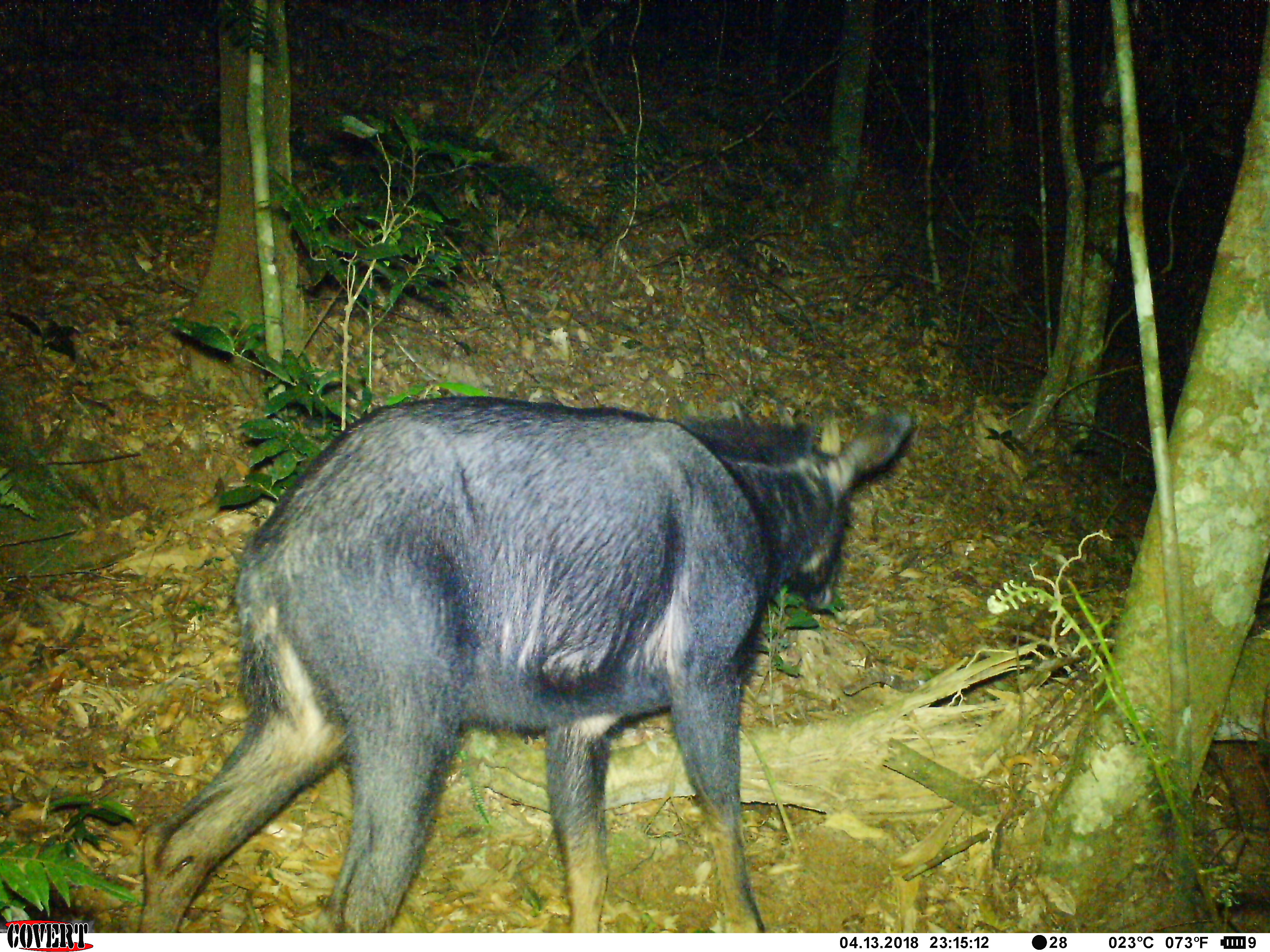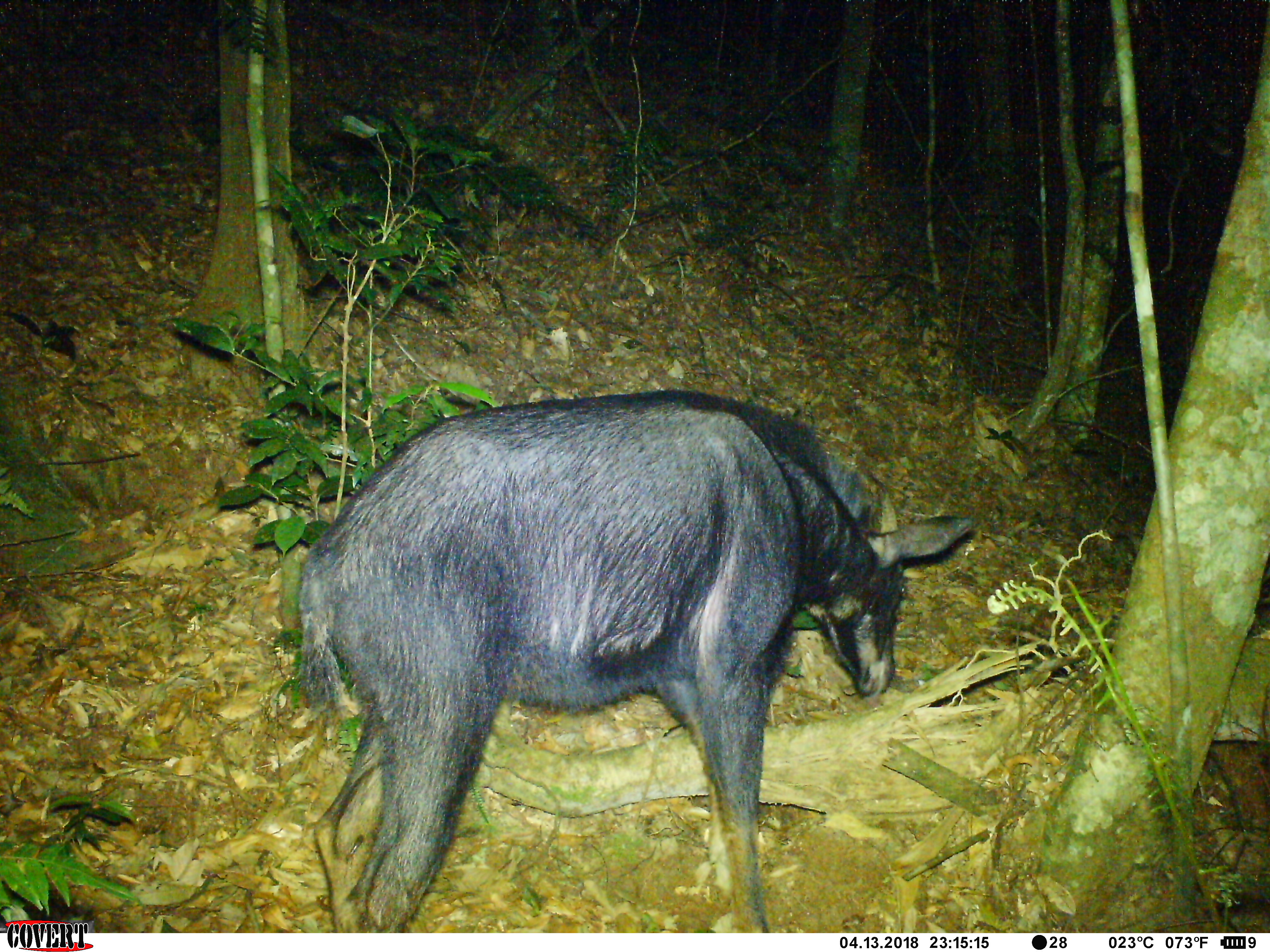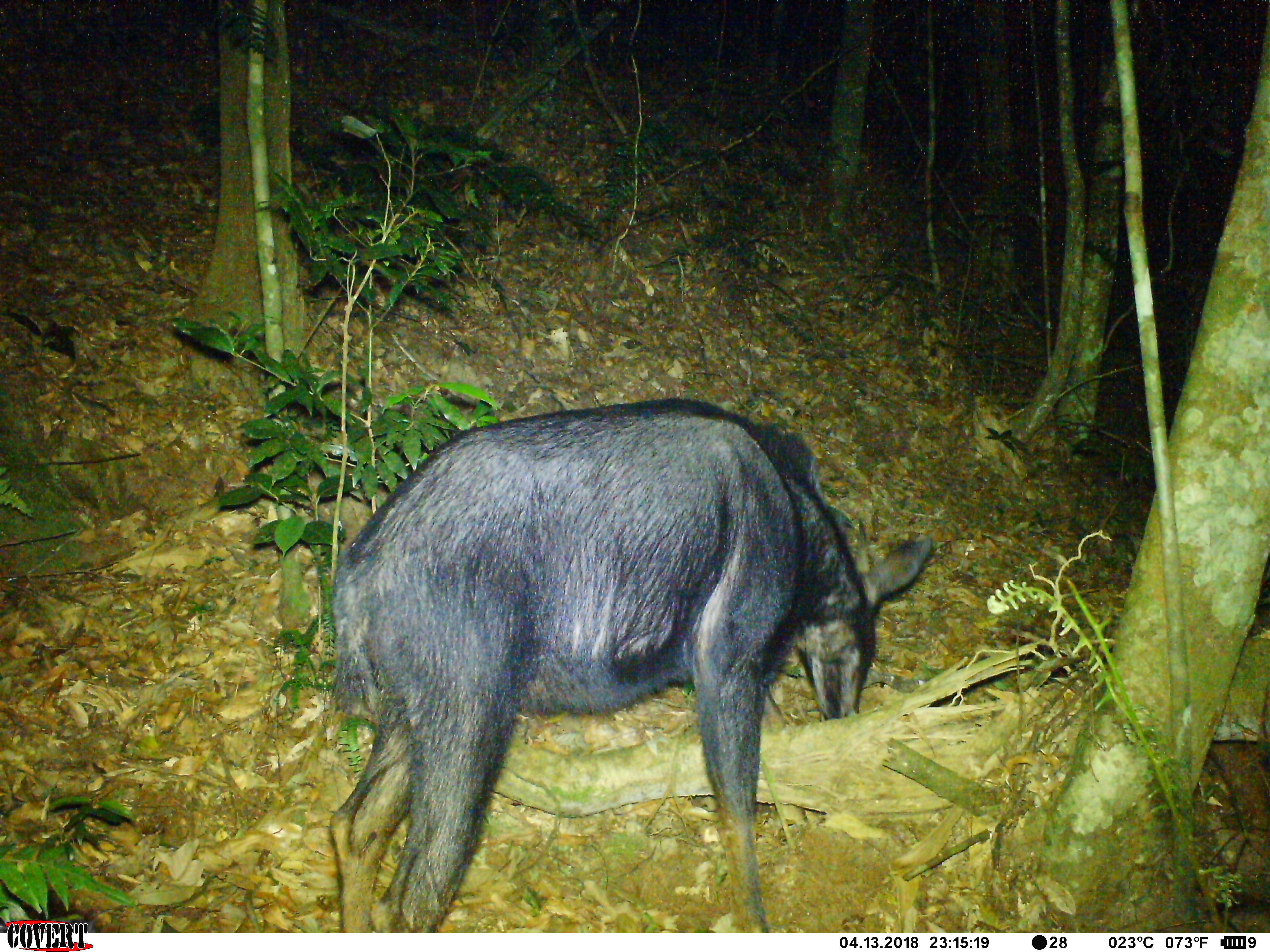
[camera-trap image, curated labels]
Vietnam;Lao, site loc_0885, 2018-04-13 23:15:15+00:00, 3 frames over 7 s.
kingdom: Animalia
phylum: Chordata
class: Mammalia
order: Artiodactyla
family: Bovidae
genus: Capricornis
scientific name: Capricornis sumatraensis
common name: chinese serow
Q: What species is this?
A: Chinese serow (Capricornis sumatraensis).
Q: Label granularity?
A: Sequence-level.